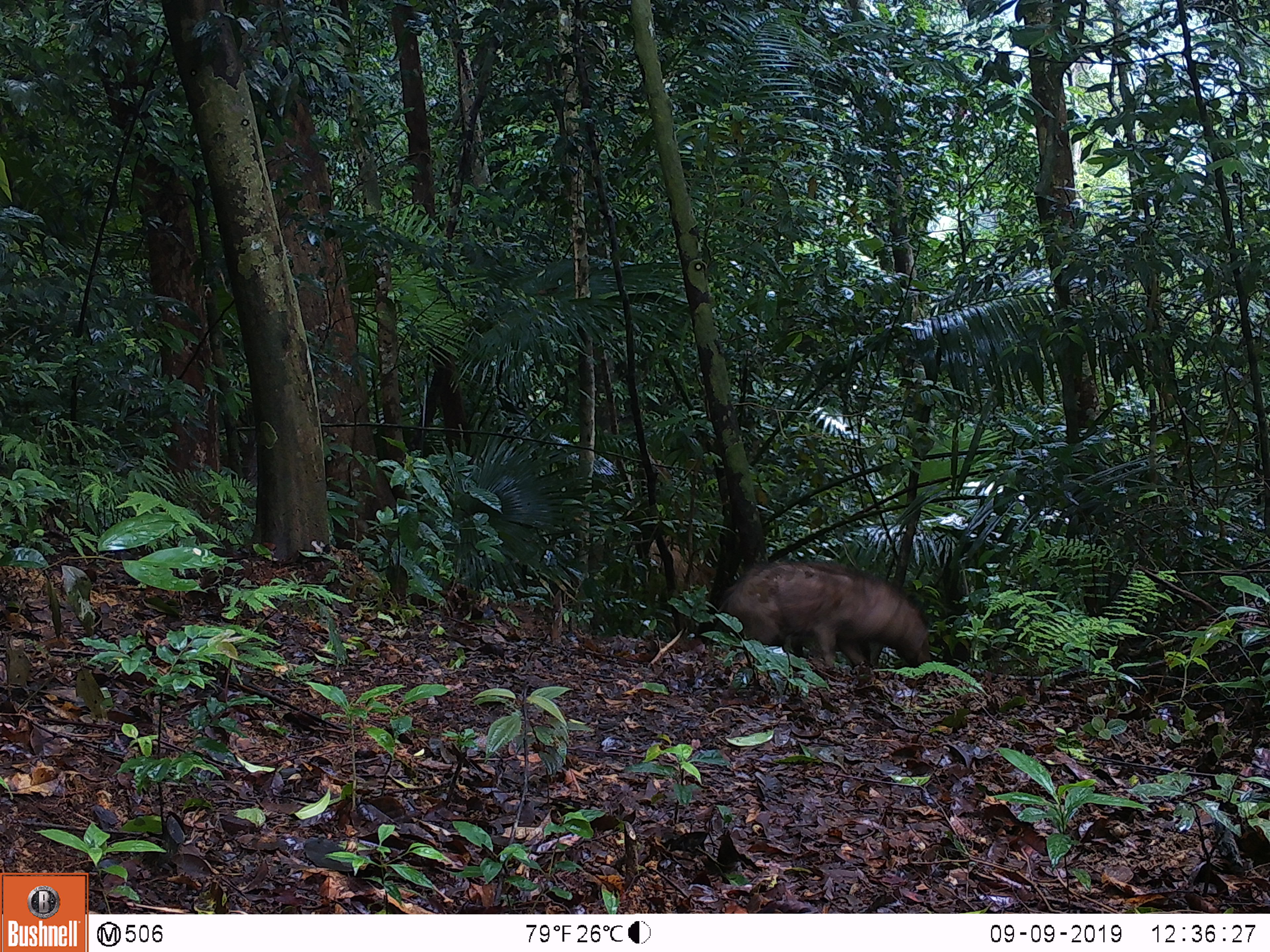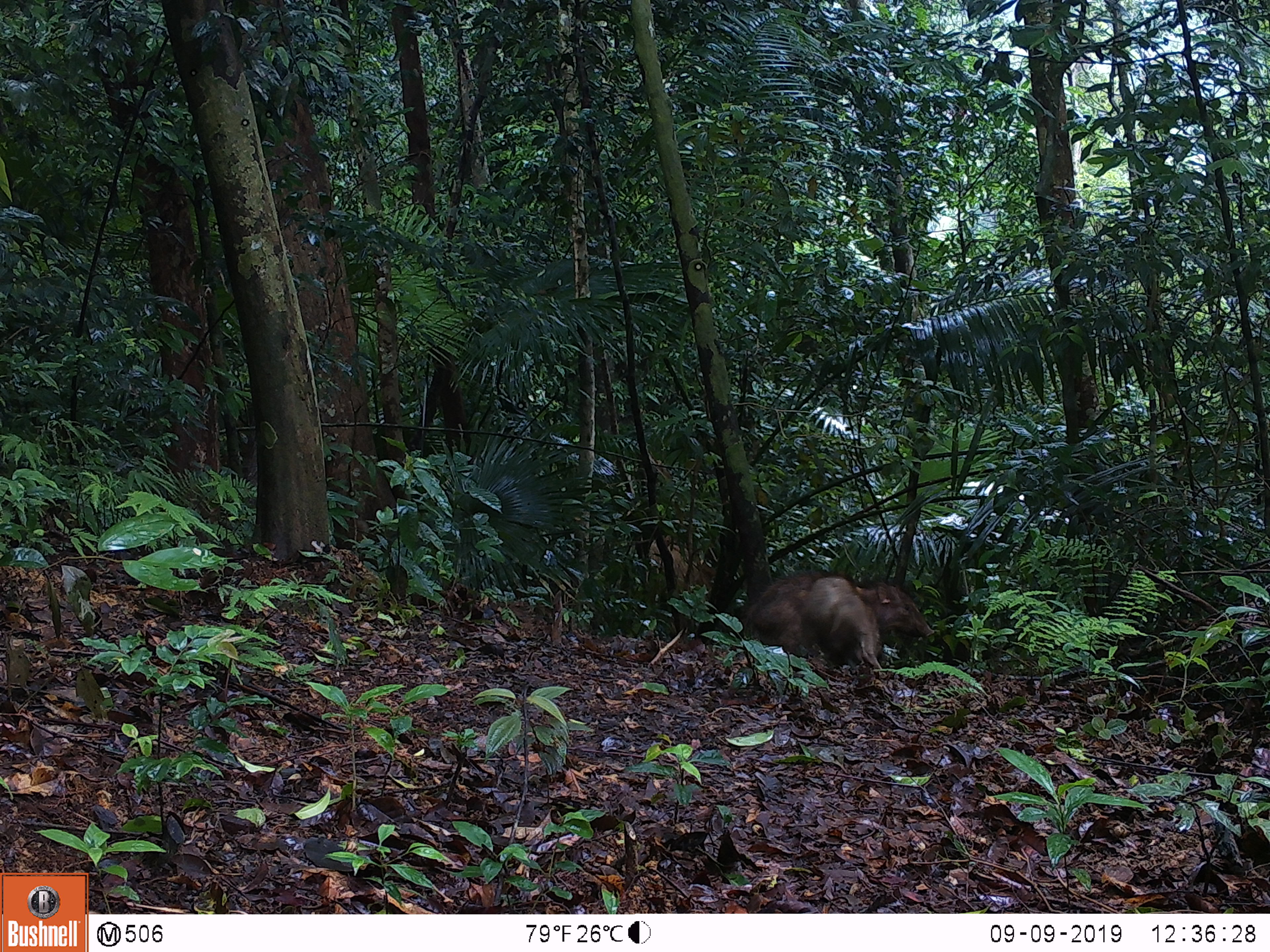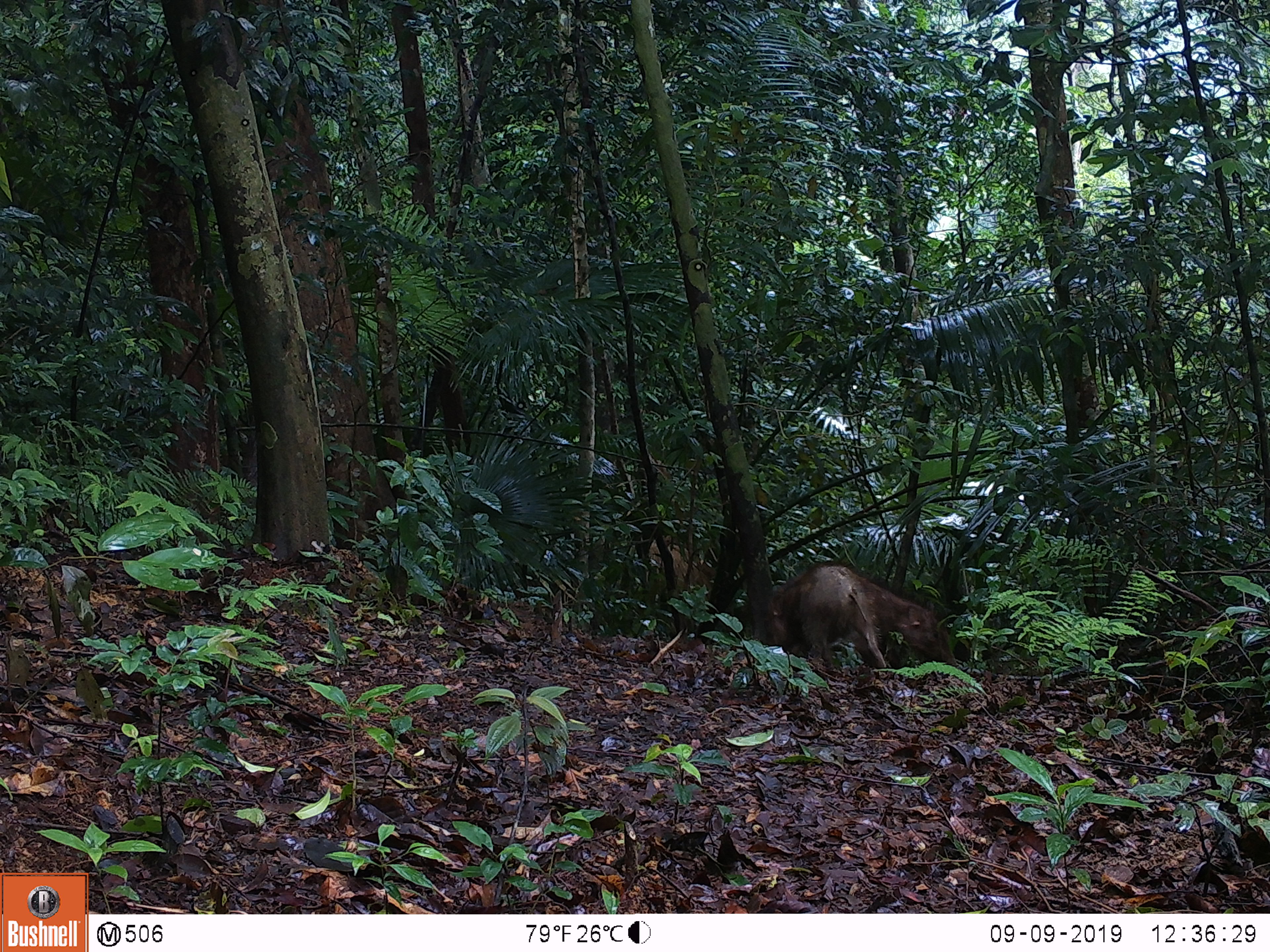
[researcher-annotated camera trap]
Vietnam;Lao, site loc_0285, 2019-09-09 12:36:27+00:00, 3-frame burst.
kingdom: Animalia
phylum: Chordata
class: Mammalia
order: Artiodactyla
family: Suidae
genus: Sus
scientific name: Sus scrofa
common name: eurasian wild pig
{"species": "eurasian wild pig (Sus scrofa)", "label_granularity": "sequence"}